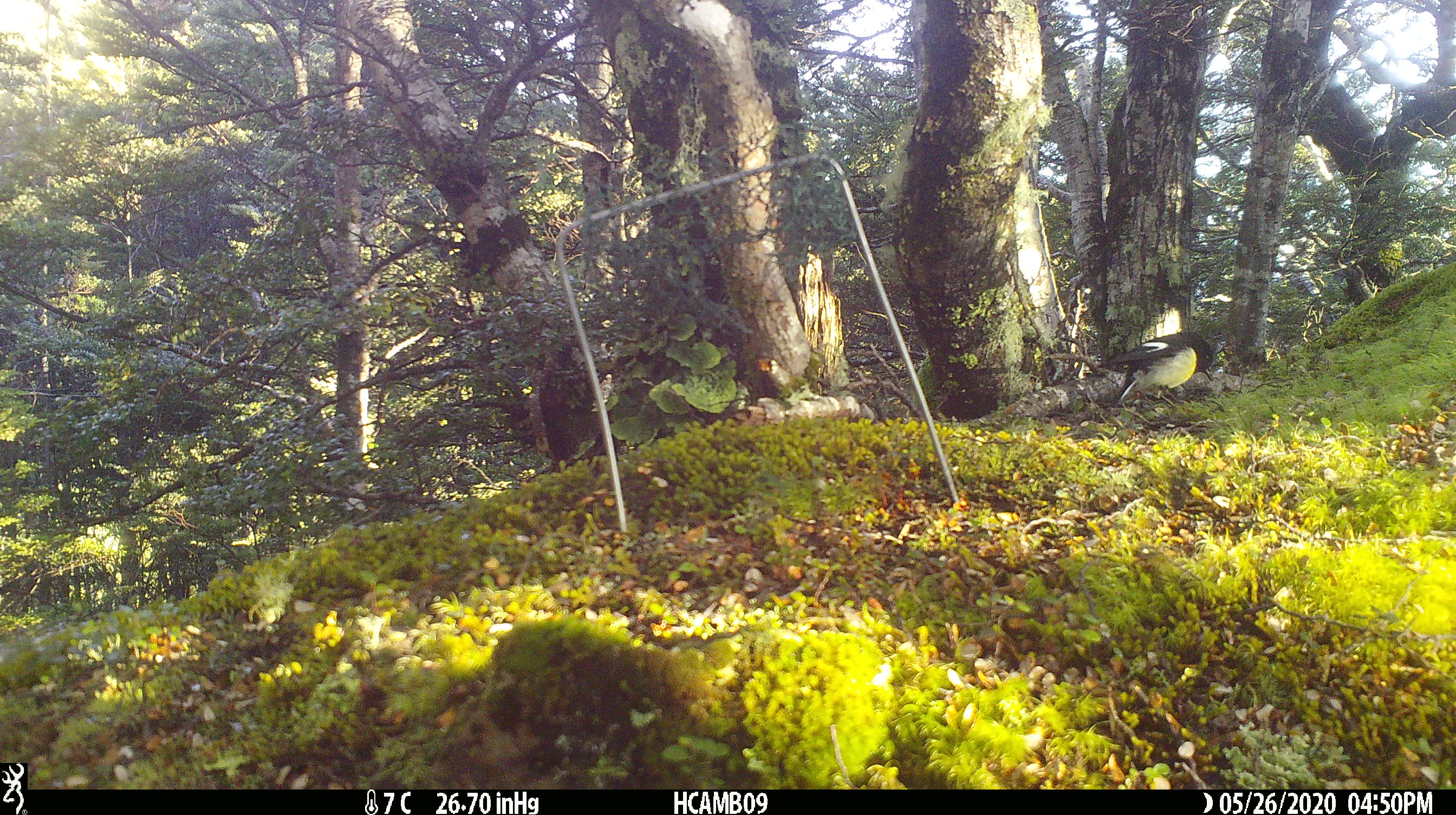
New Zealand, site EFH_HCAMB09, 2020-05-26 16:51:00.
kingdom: Animalia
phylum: Chordata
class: Aves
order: Passeriformes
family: Petroicidae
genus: Petroica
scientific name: Petroica macrocephala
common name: tomtit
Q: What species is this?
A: Tomtit (Petroica macrocephala).